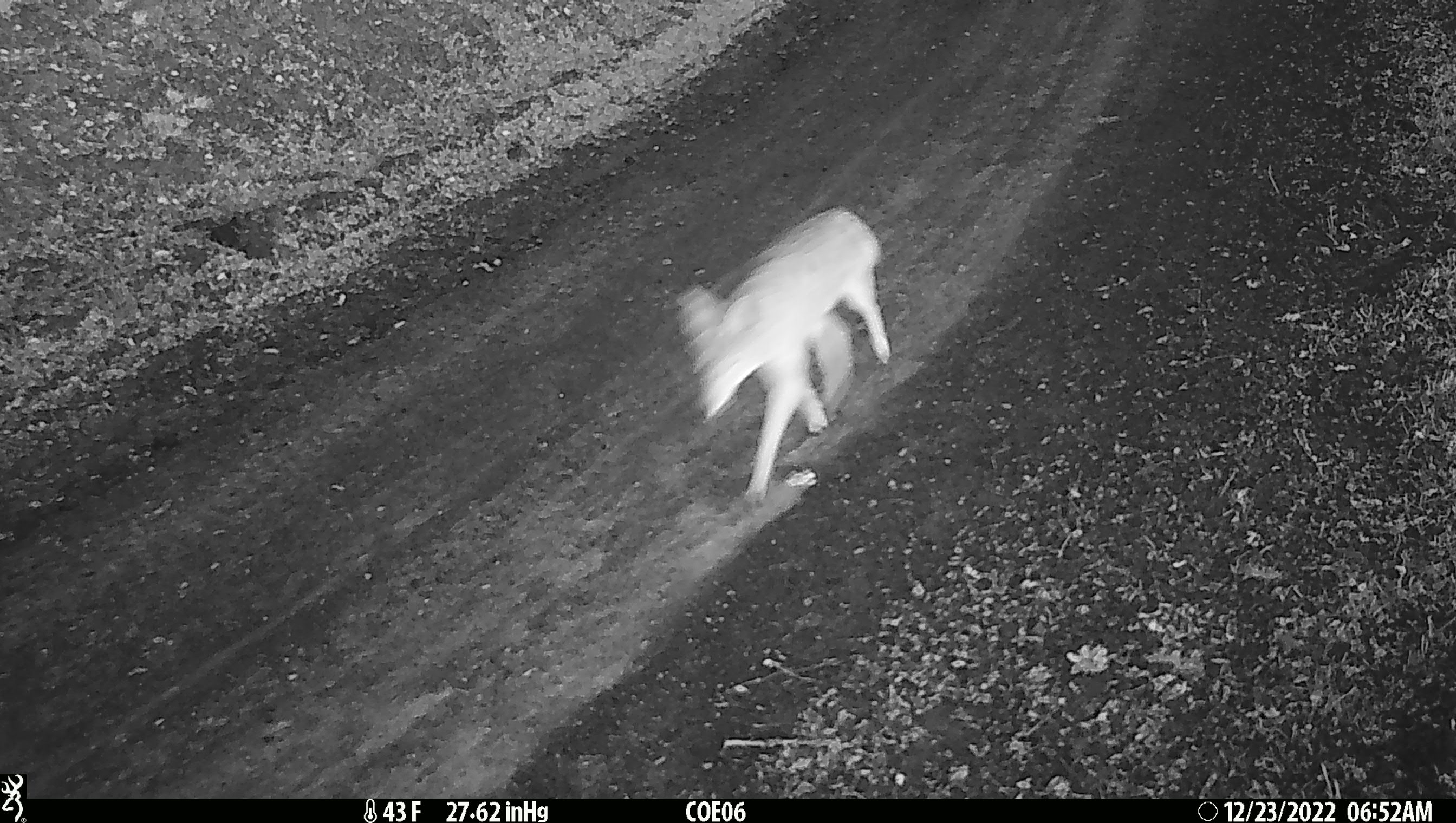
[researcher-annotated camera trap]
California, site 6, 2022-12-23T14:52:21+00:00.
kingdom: Animalia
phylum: Chordata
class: Mammalia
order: Carnivora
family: Canidae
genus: Canis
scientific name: Canis latrans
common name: coyote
Coyote (Canis latrans).